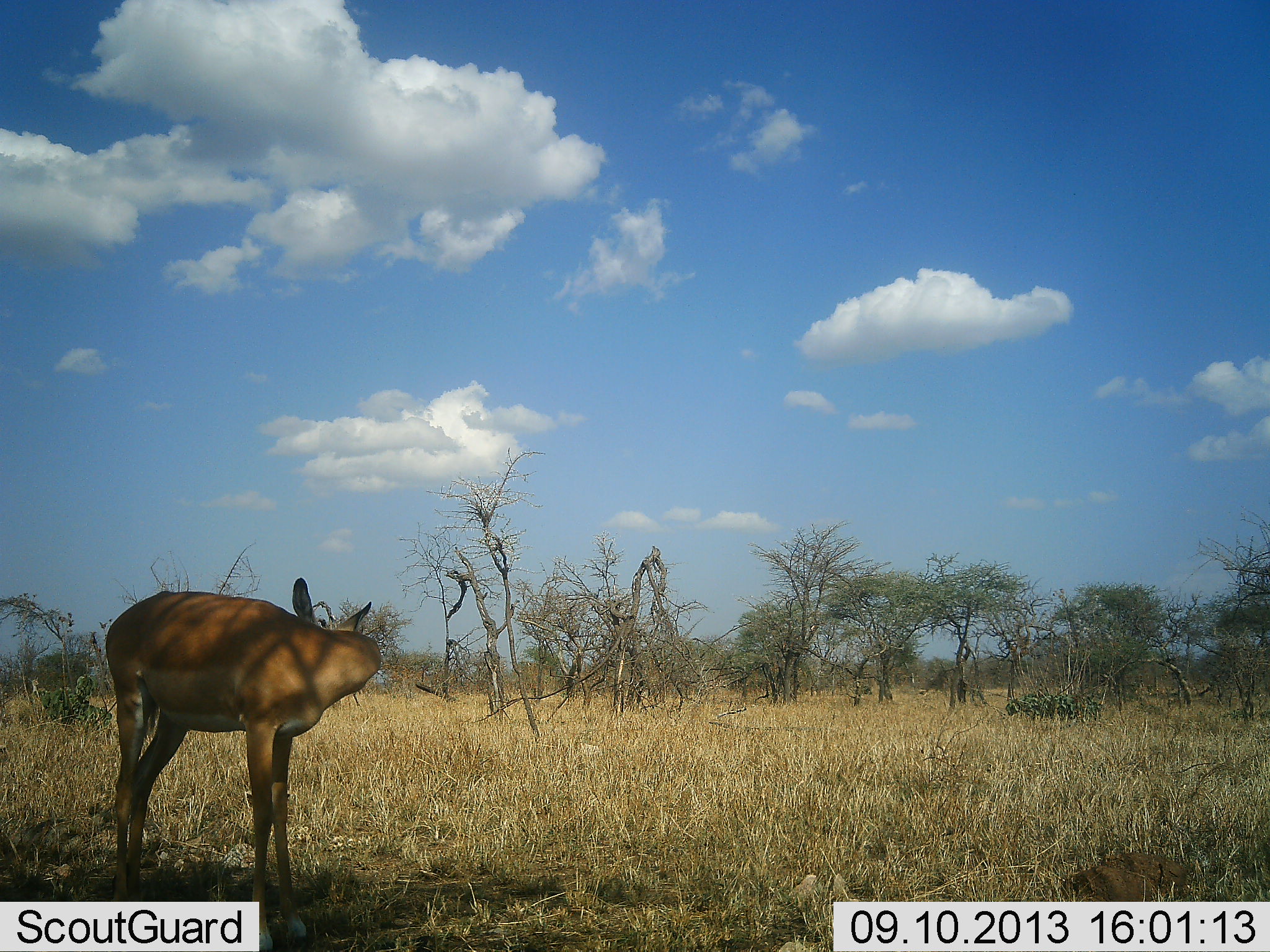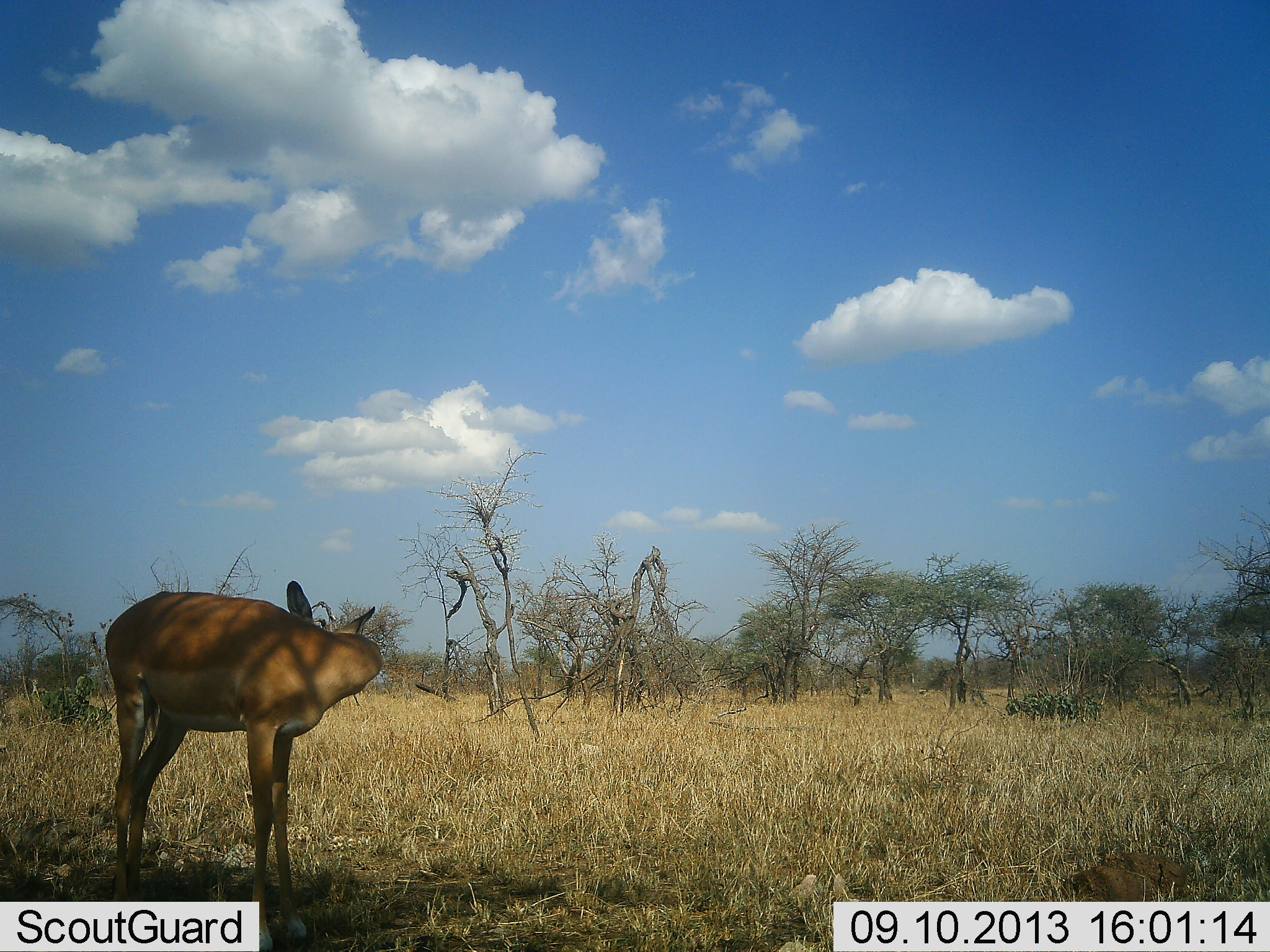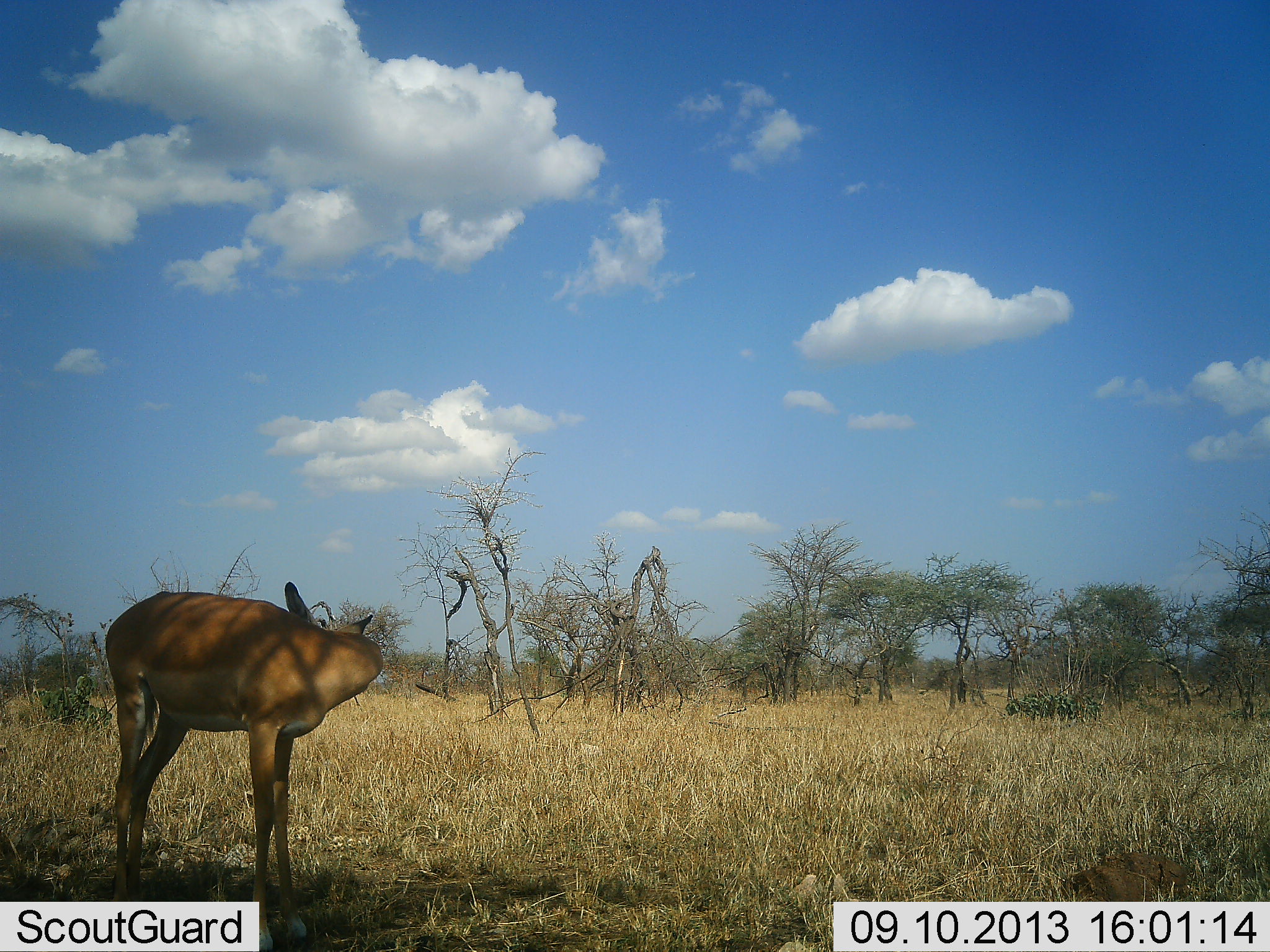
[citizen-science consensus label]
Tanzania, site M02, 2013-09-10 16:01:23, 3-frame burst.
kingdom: Animalia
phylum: Chordata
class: Mammalia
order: Artiodactyla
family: Bovidae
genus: Aepyceros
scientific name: Aepyceros melampus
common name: impala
Impala (Aepyceros melampus), count 1. Behavior (volunteer vote fractions): standing 90%, resting 0%, moving 0%, interacting 10%. Young present (vote fraction): 0%. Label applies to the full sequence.